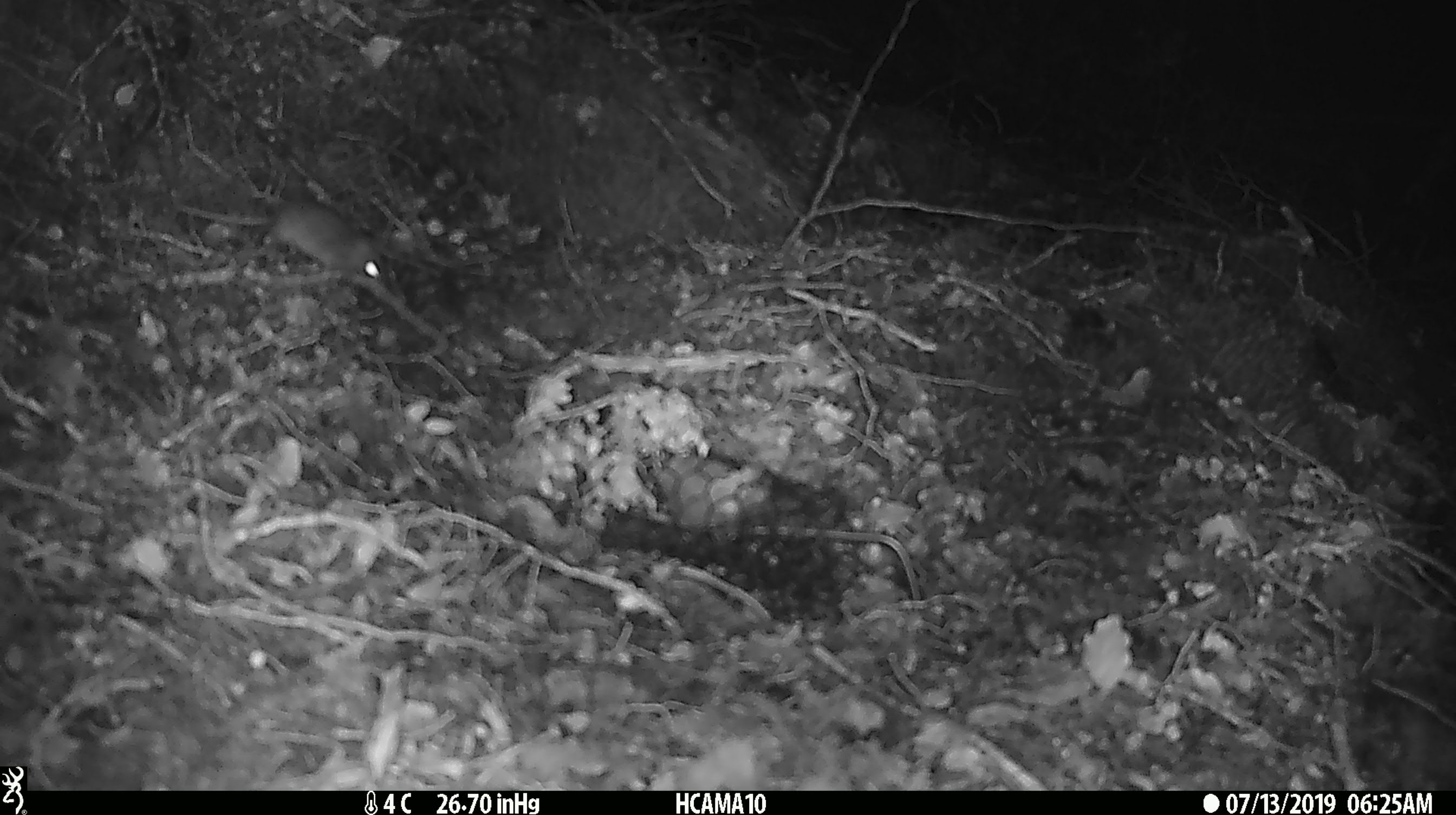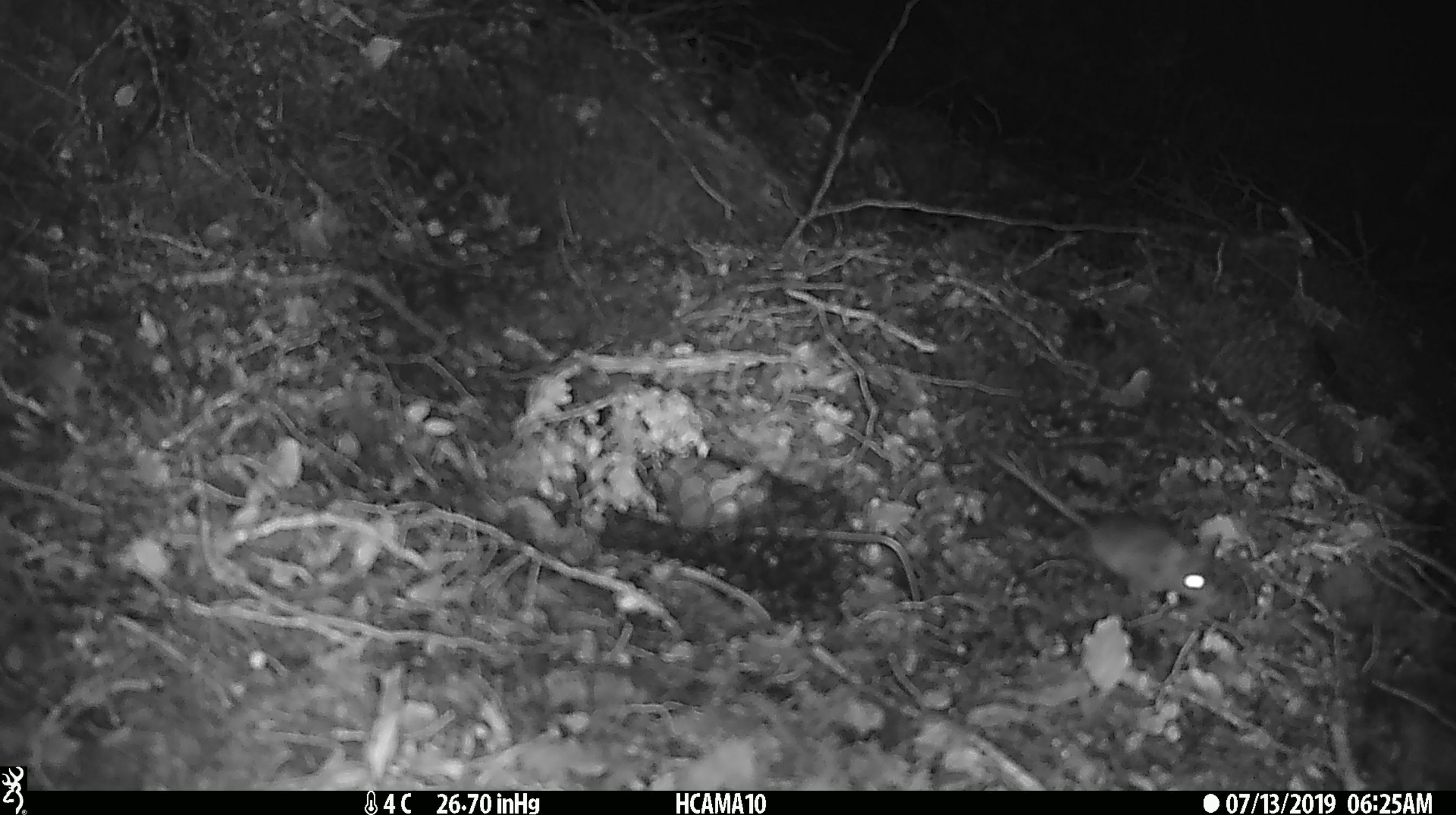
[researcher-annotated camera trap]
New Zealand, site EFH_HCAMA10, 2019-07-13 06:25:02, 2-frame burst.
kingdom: Animalia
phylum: Chordata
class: Mammalia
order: Rodentia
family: Muridae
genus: Mus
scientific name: Mus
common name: mouse